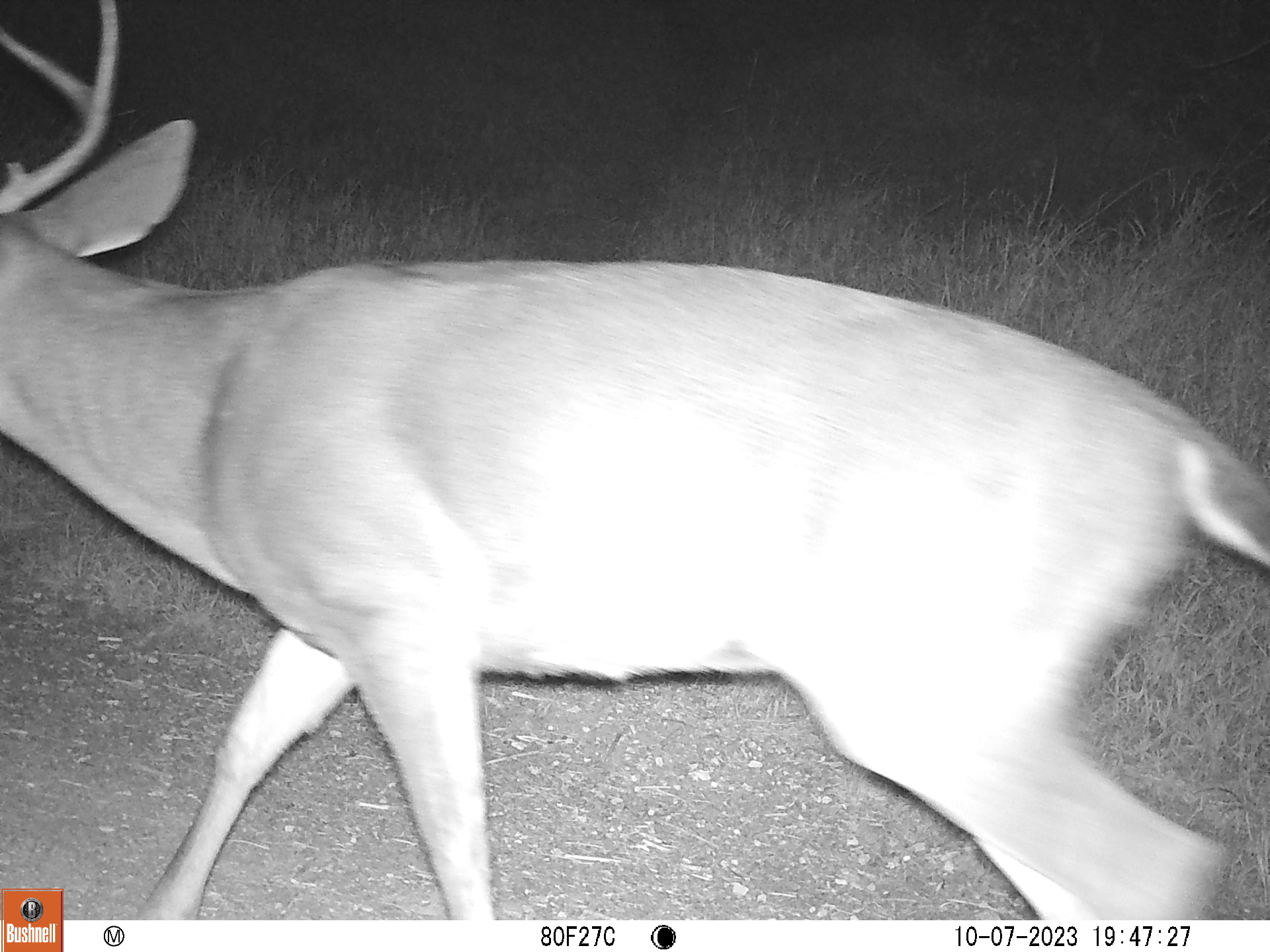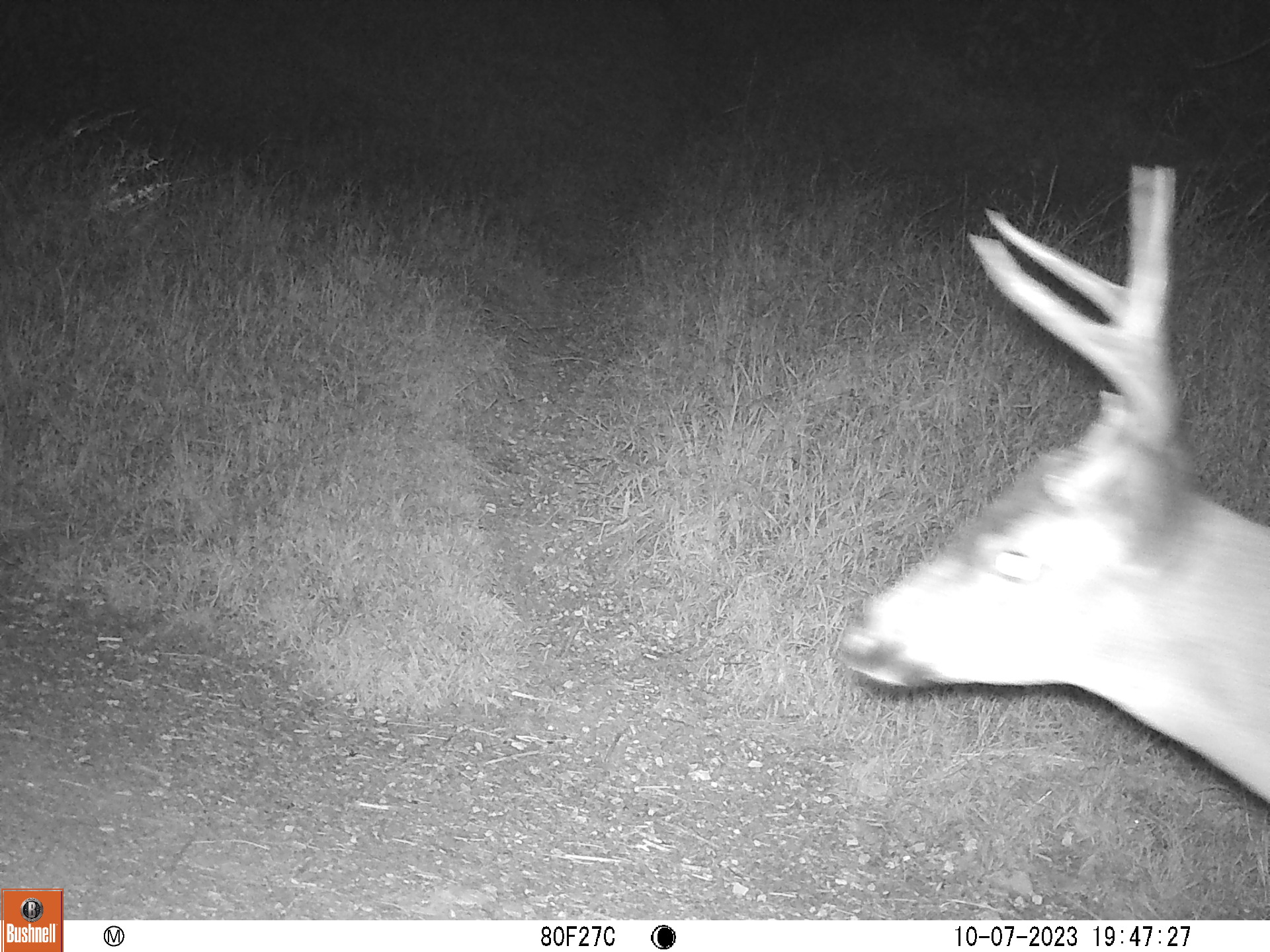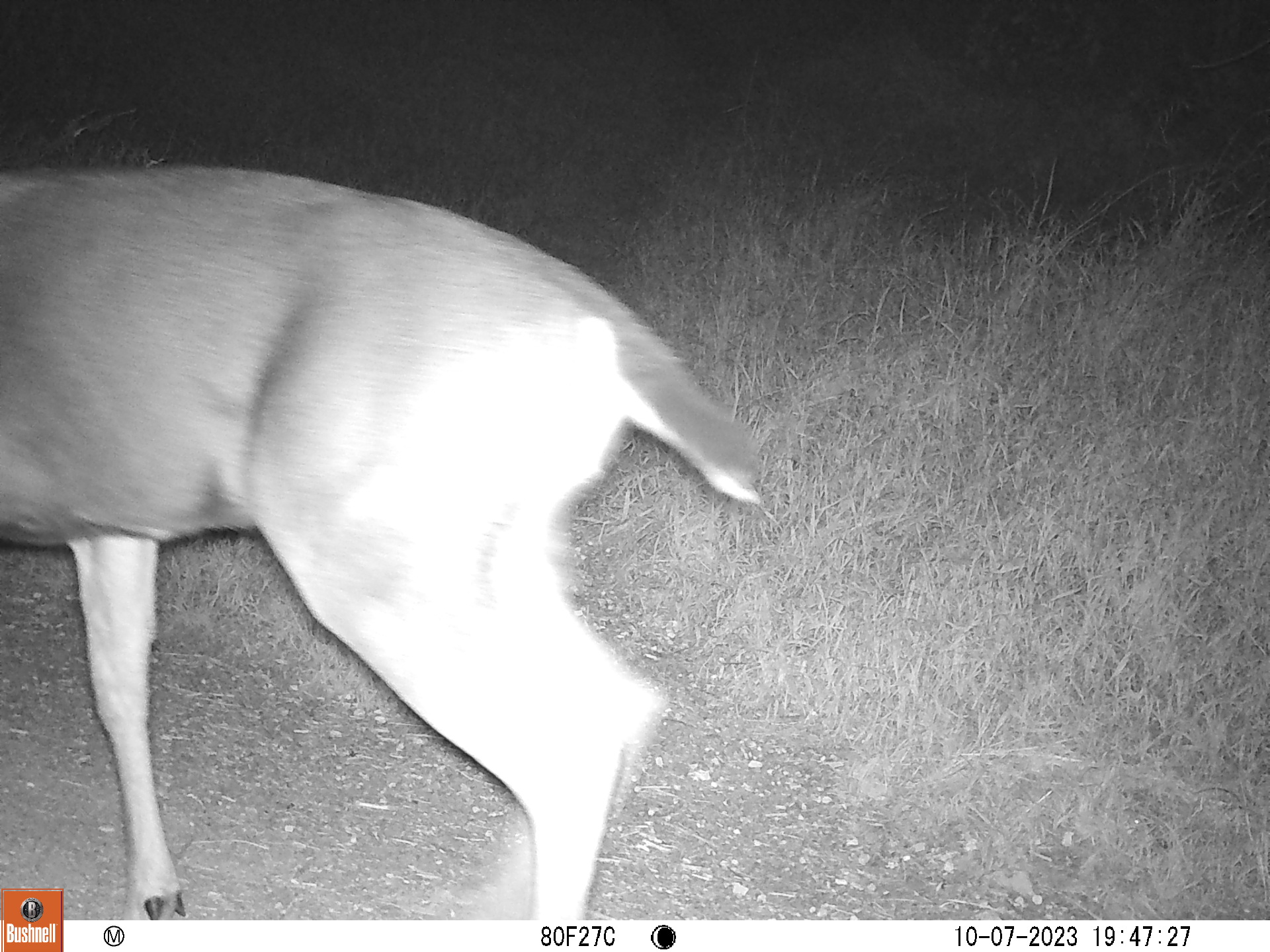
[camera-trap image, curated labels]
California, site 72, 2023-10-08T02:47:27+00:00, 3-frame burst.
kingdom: Animalia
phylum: Chordata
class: Mammalia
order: Artiodactyla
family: Cervidae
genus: Odocoileus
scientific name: Odocoileus hemionus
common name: mule deer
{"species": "mule deer (Odocoileus hemionus)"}